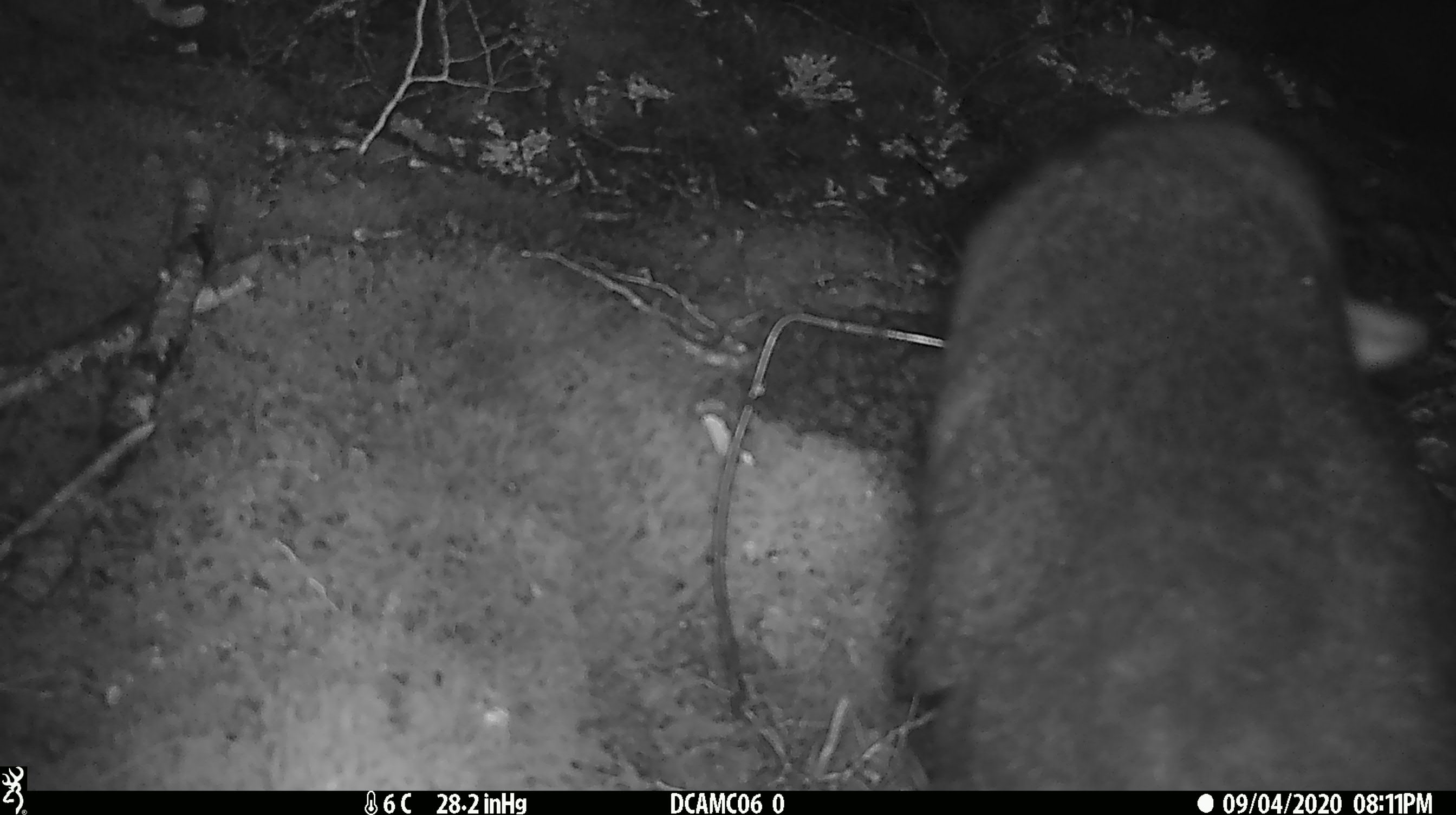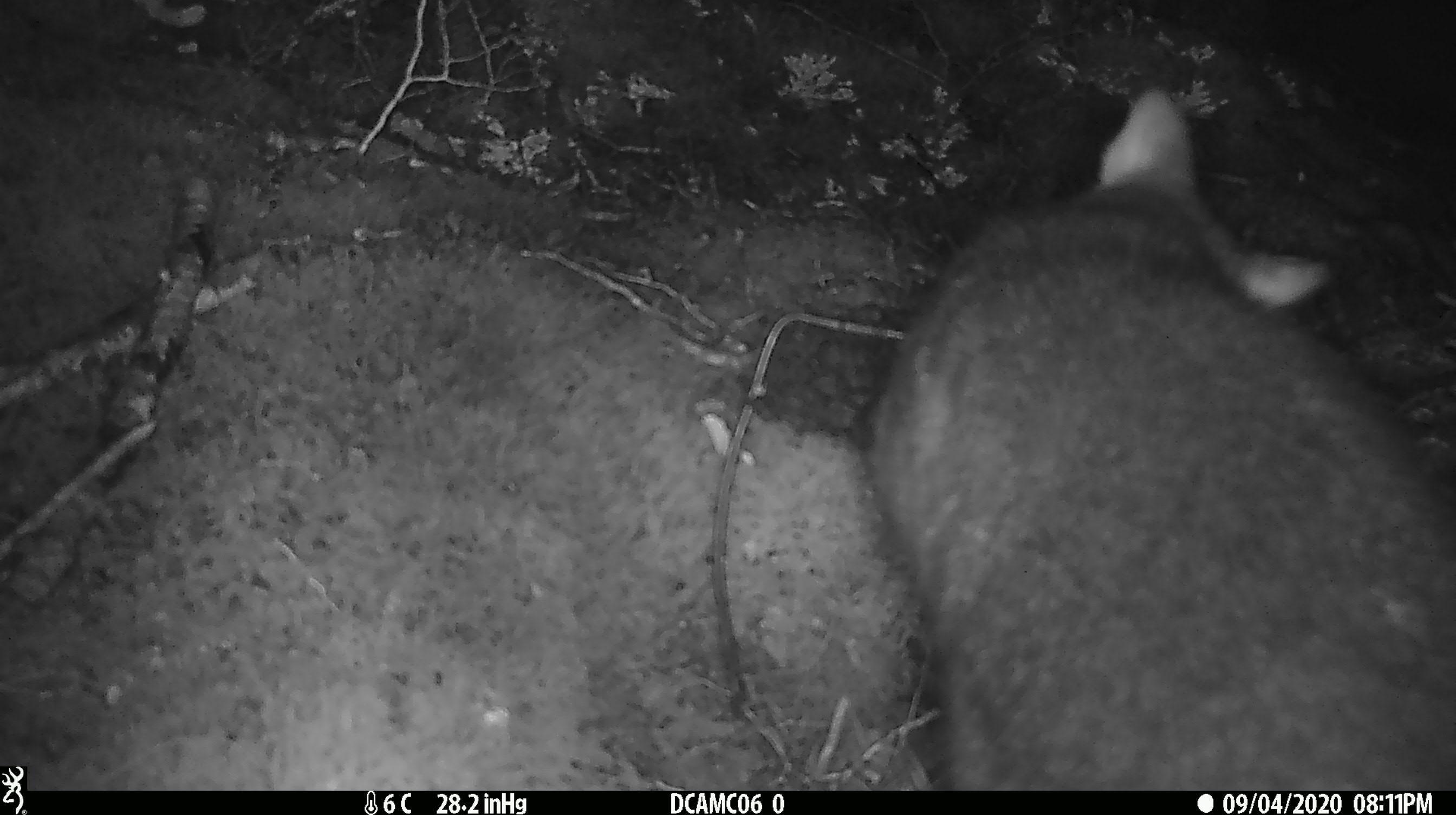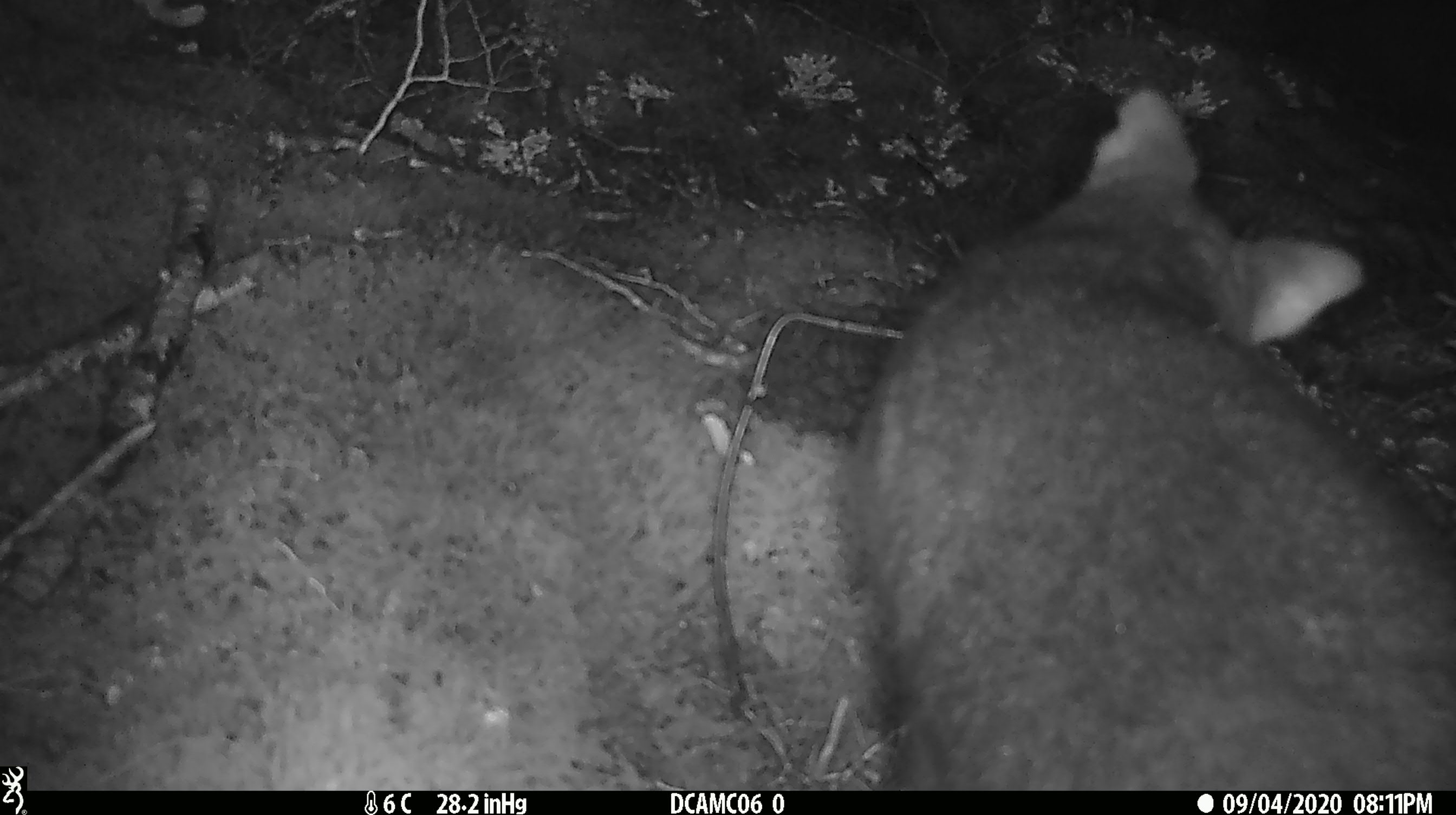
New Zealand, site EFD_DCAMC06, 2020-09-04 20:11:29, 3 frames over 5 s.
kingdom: Animalia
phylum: Chordata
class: Mammalia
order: Diprotodontia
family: Phalangeridae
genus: Trichosurus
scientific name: Trichosurus vulpecula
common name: common brushtail possum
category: possum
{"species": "possum (common brushtail possum) (Trichosurus vulpecula)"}